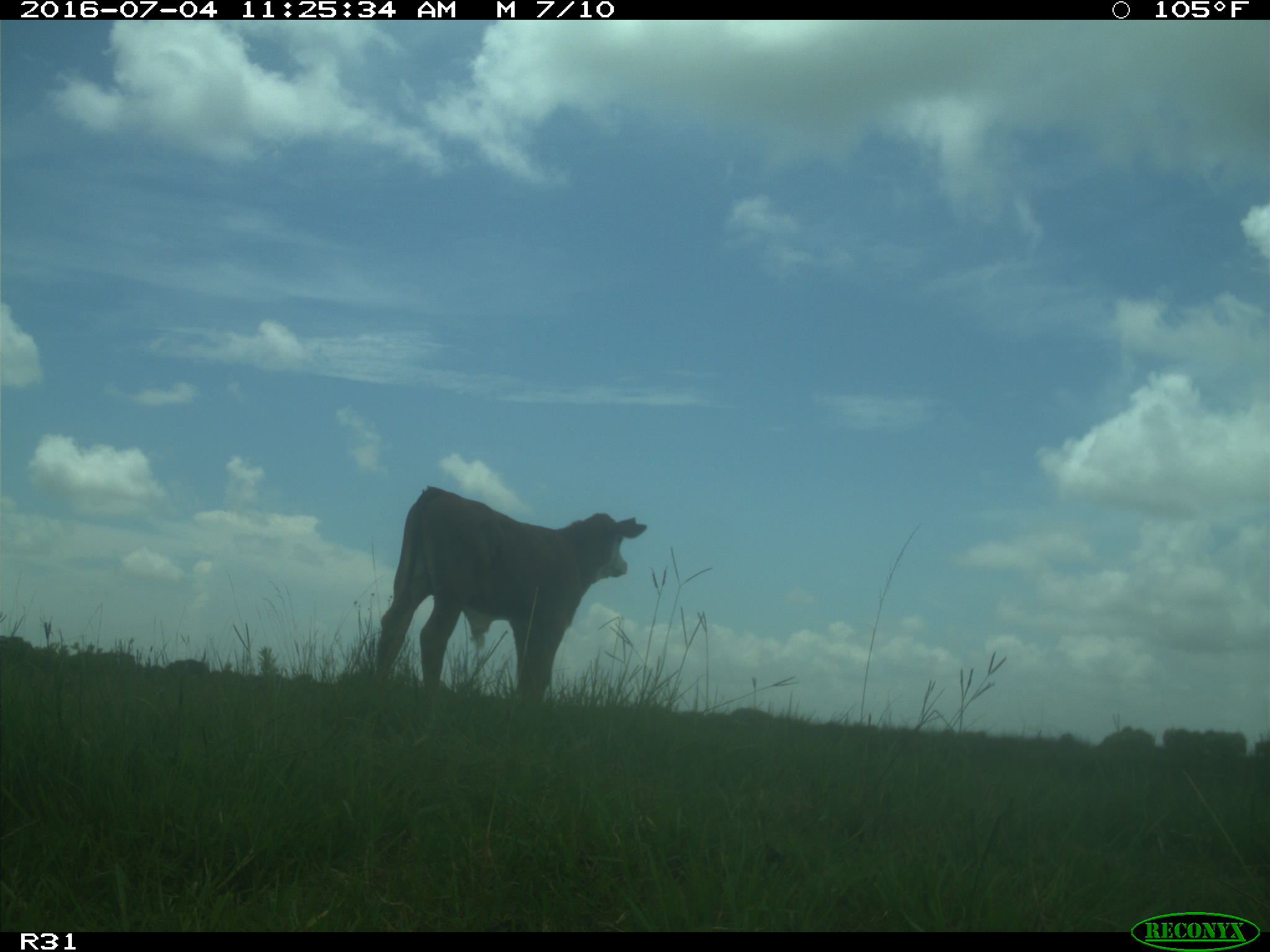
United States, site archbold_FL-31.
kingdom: Animalia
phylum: Chordata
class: Mammalia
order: Artiodactyla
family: Bovidae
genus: Bos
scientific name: Bos taurus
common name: domestic cow